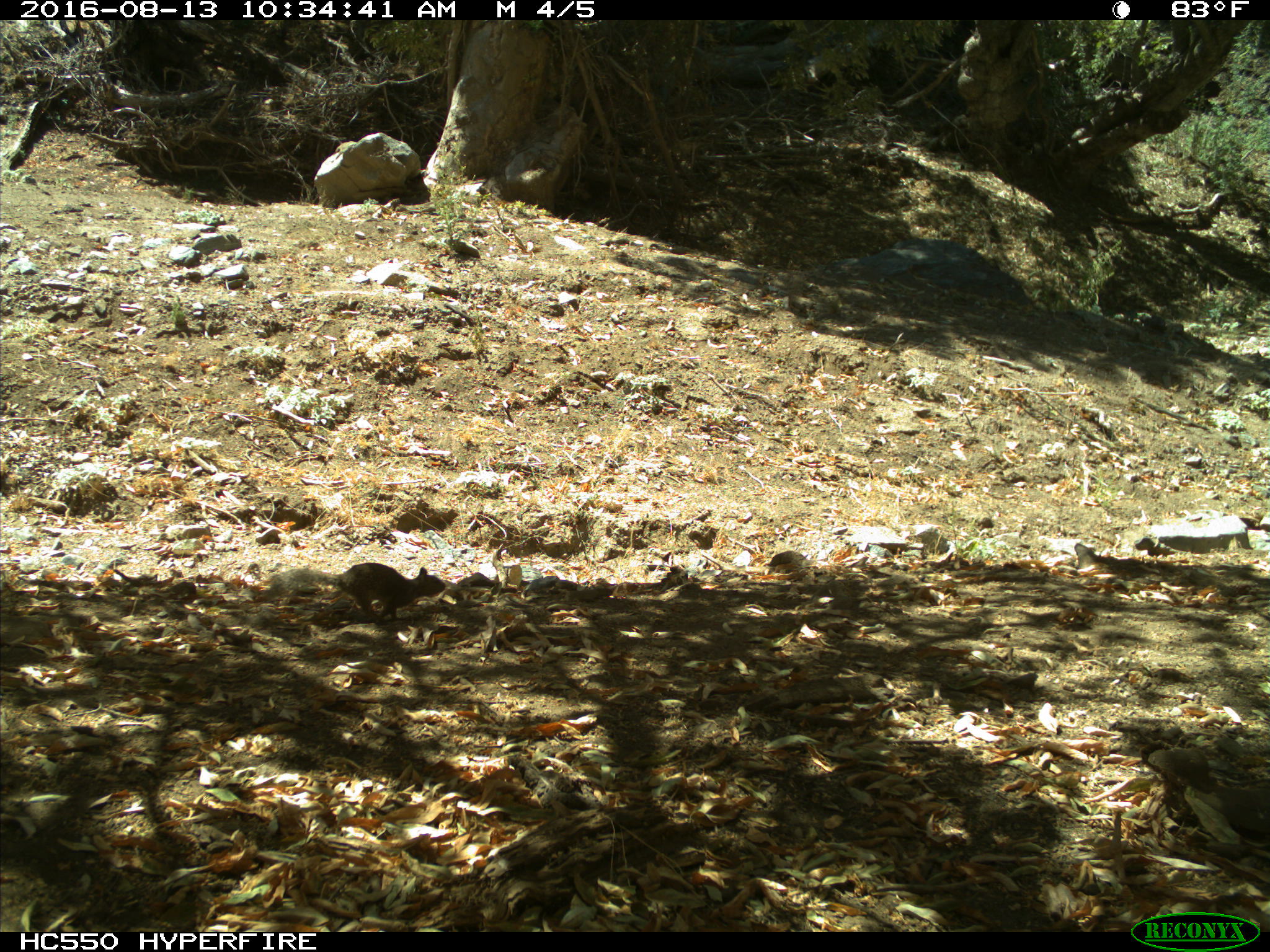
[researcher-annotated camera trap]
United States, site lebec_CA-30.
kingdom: Animalia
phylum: Chordata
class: Mammalia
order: Rodentia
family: Sciuridae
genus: Otospermophilus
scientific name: Otospermophilus beecheyi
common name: california ground squirrel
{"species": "Otospermophilus beecheyi (california ground squirrel)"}